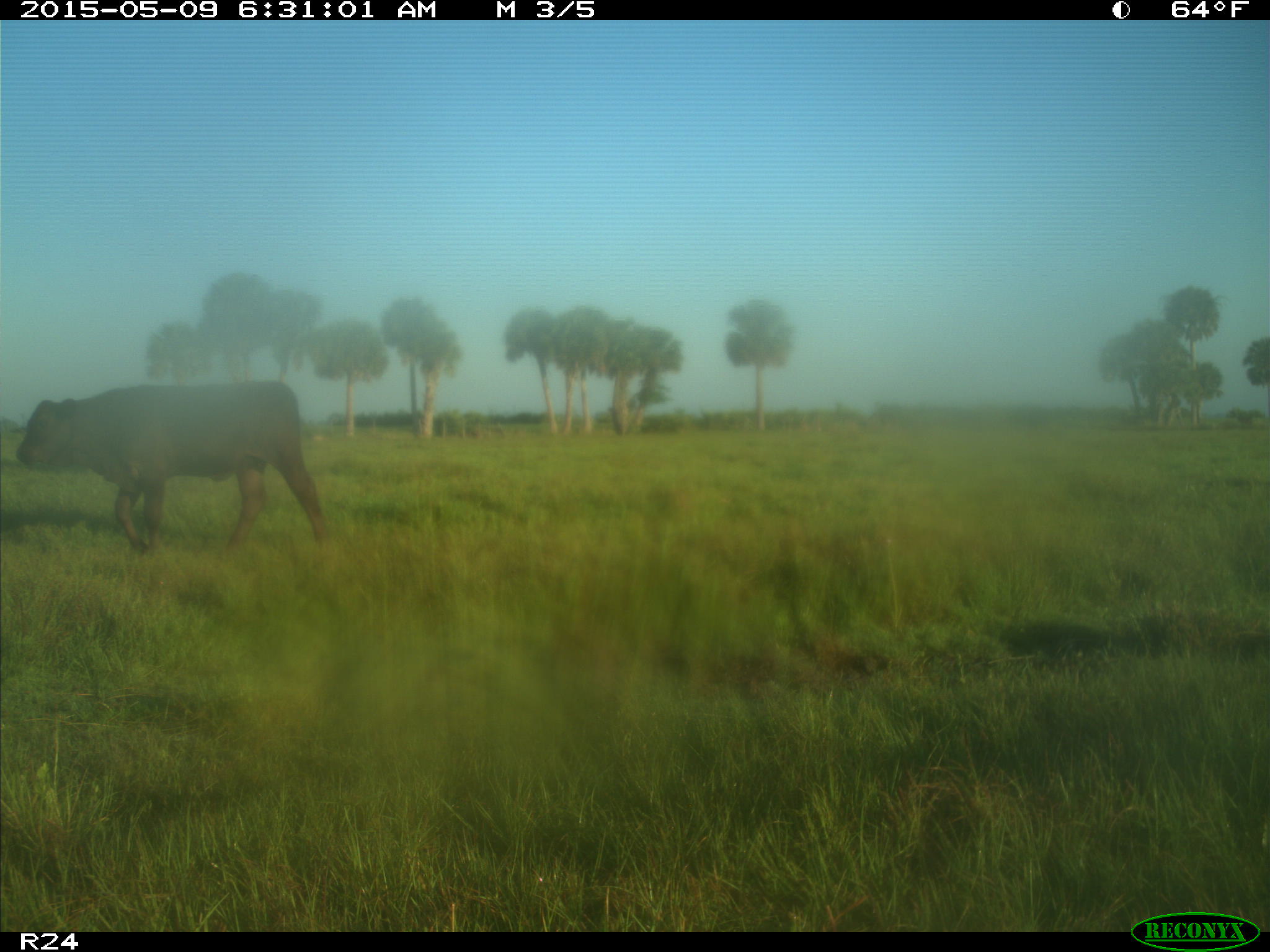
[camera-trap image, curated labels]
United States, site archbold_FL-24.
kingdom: Animalia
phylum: Chordata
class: Mammalia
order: Artiodactyla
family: Bovidae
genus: Bos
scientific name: Bos taurus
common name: domestic cow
Bos taurus (domestic cow).